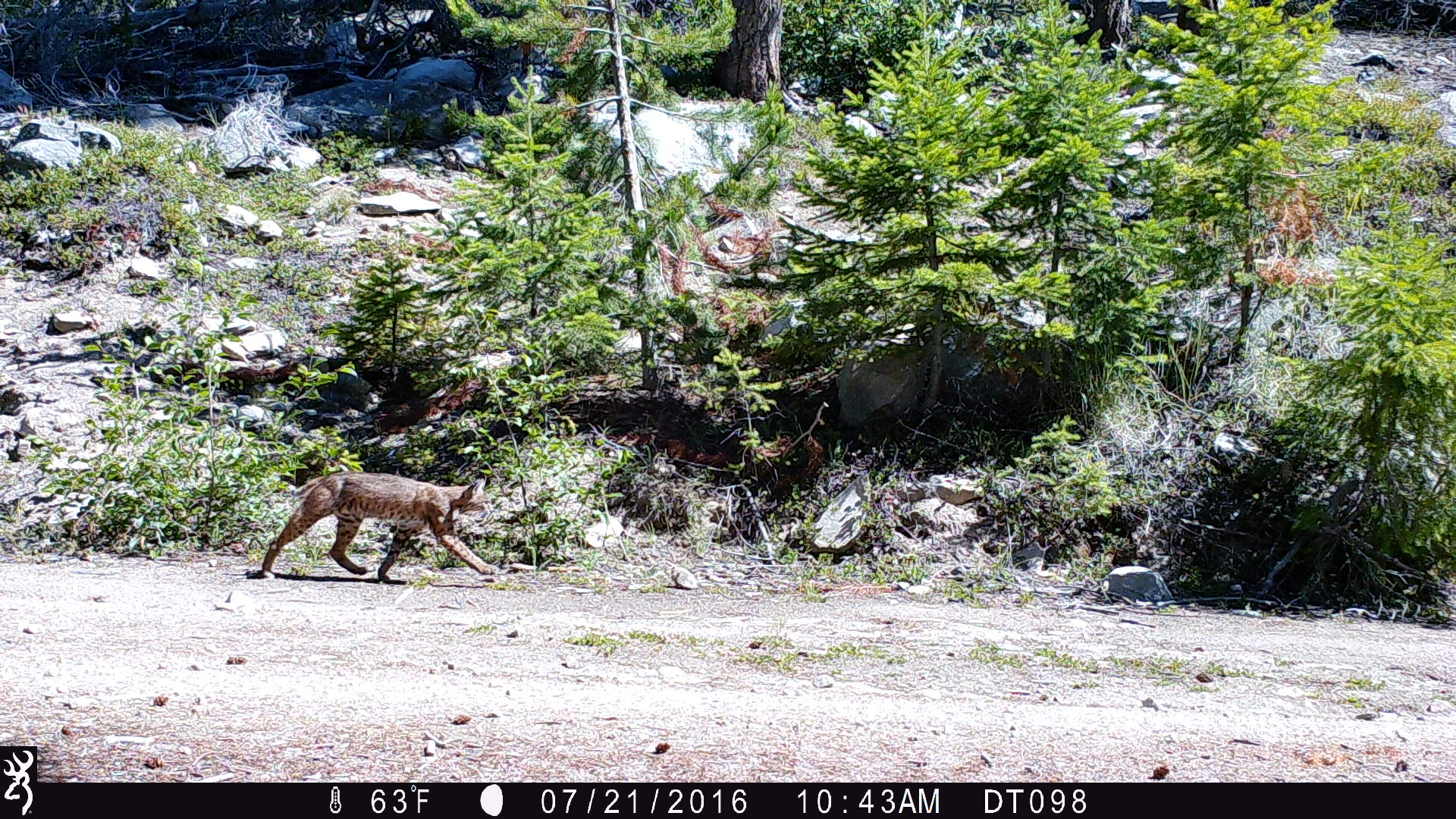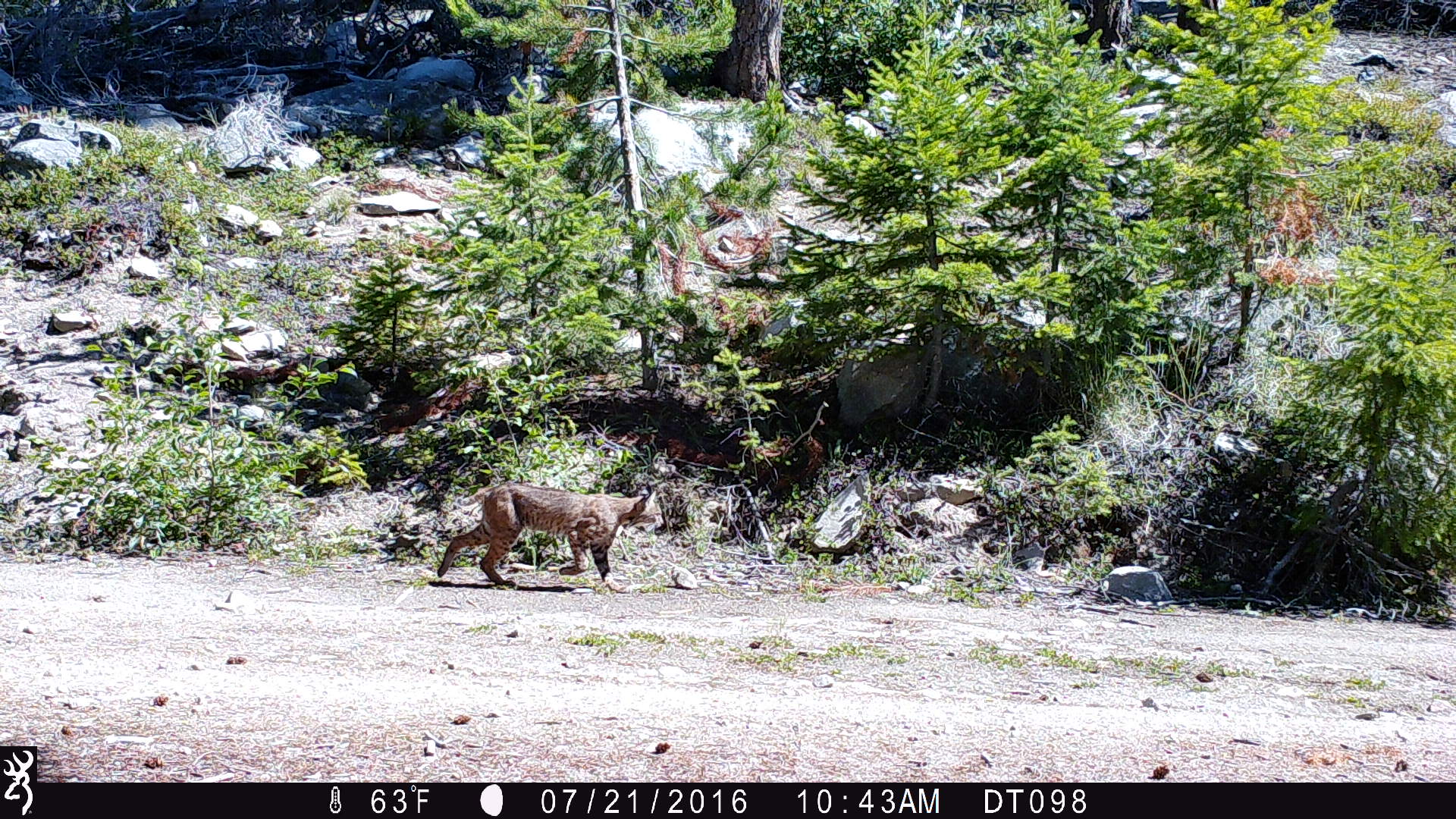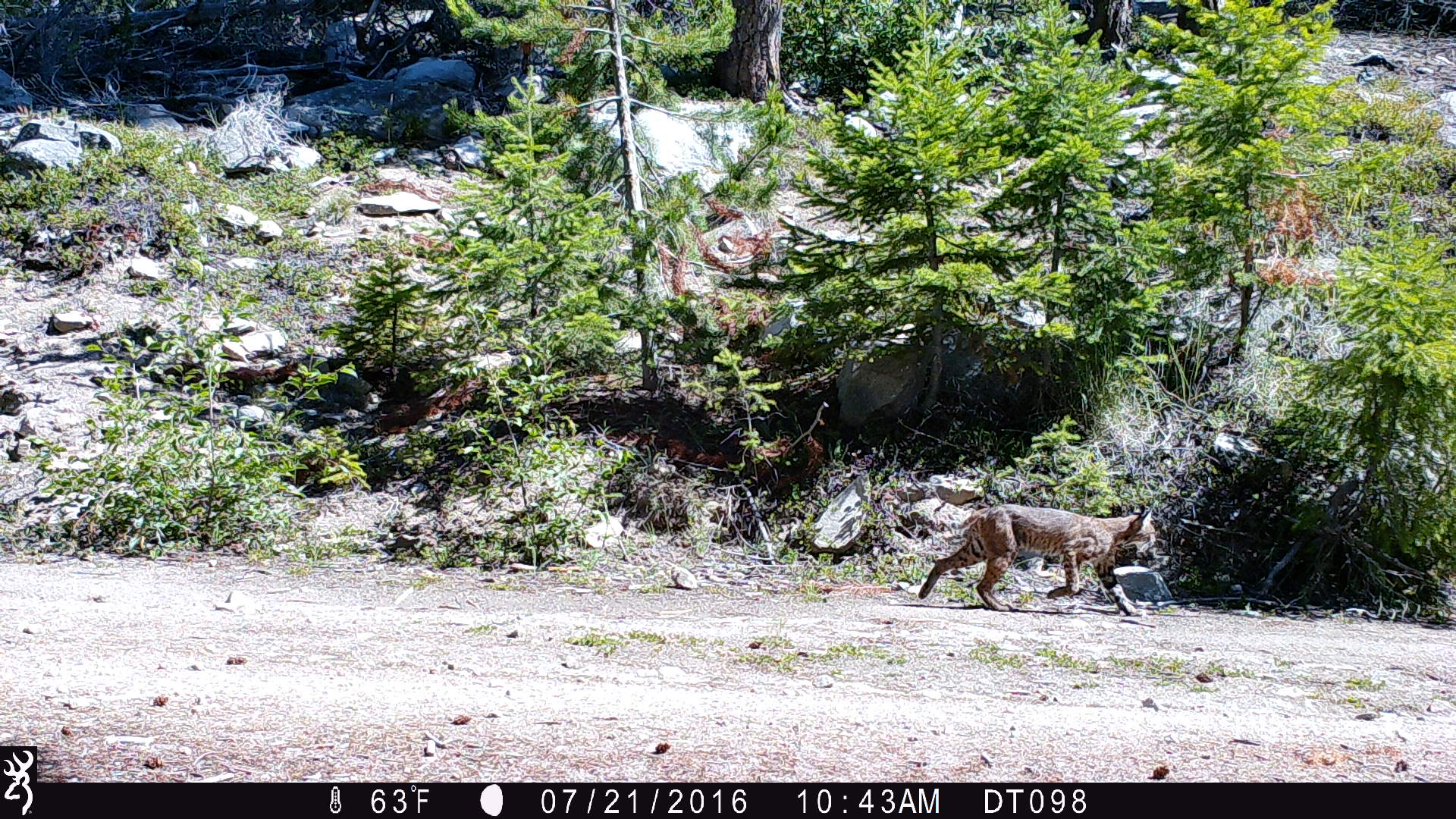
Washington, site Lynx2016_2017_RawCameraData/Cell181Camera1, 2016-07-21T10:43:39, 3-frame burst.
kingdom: Animalia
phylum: Chordata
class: Mammalia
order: Carnivora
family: Felidae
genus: Lynx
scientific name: Lynx rufus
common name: bobcat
Lynx rufus (bobcat). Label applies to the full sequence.